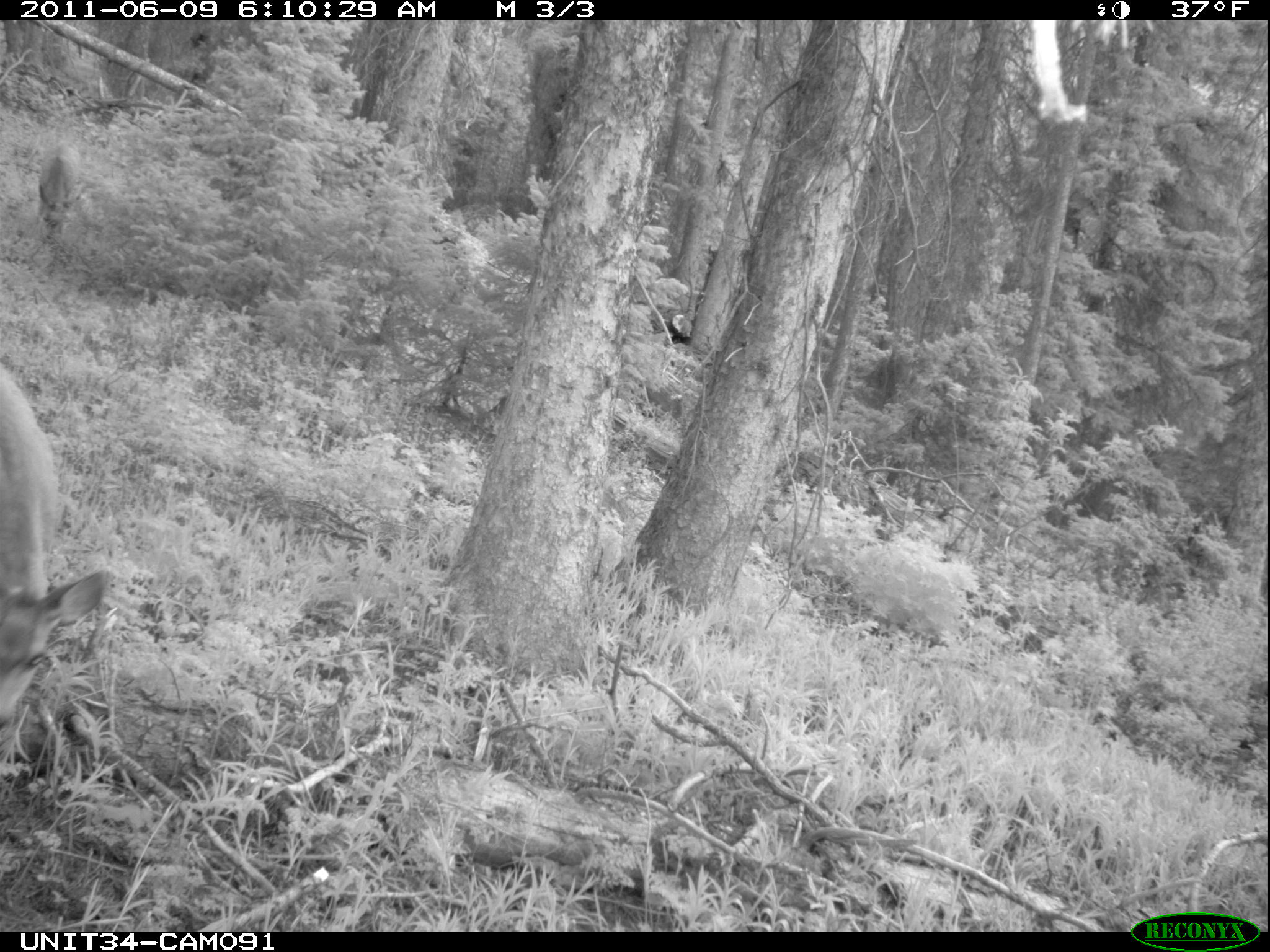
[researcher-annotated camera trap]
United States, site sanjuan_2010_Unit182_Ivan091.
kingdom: Animalia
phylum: Chordata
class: Mammalia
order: Artiodactyla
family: Cervidae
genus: Odocoileus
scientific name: Odocoileus hemionus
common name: mule deer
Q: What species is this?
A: Odocoileus hemionus (mule deer).